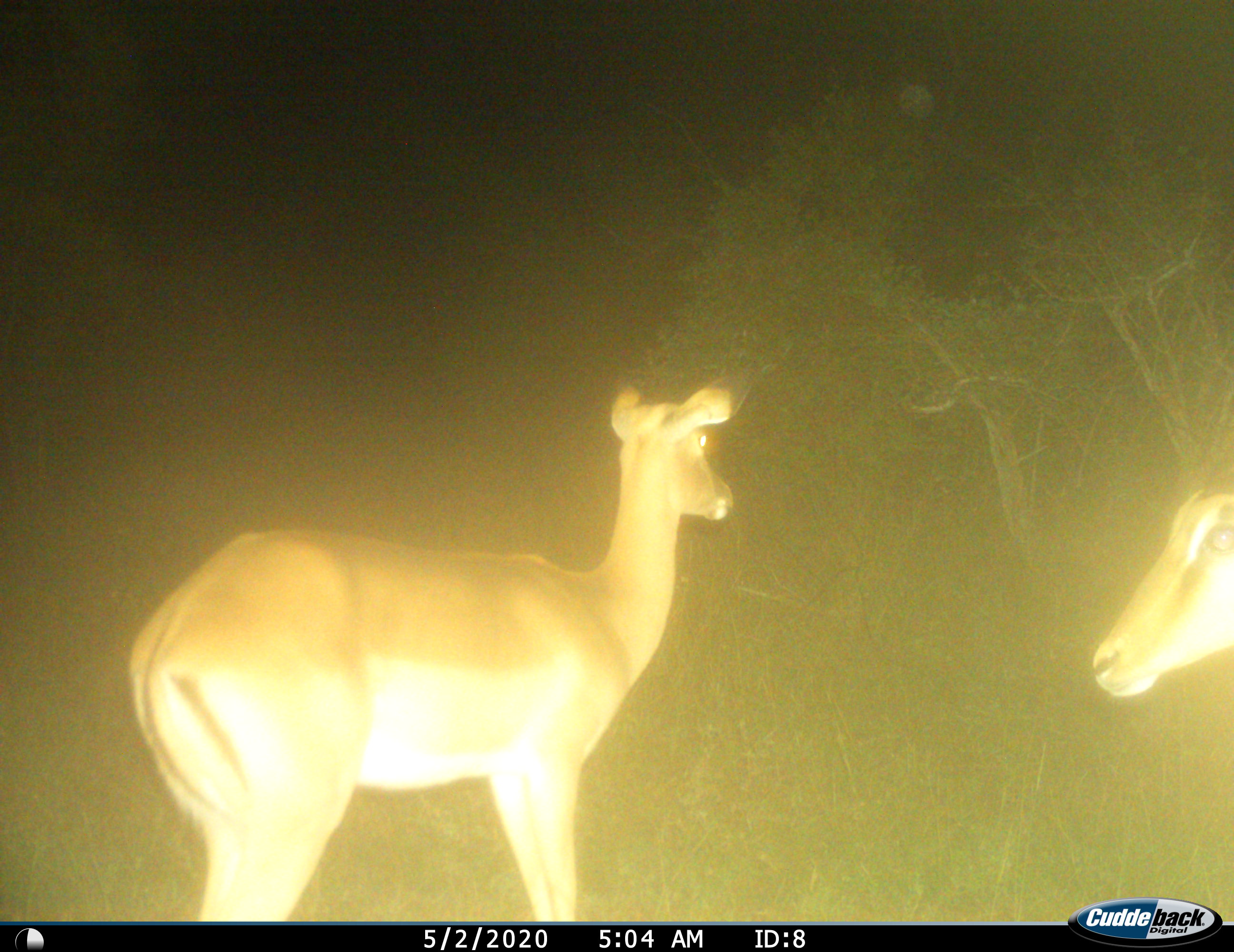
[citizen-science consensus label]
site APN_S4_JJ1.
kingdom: Animalia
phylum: Chordata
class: Mammalia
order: Artiodactyla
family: Bovidae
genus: Aepyceros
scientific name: Aepyceros melampus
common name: impala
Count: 2.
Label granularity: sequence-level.